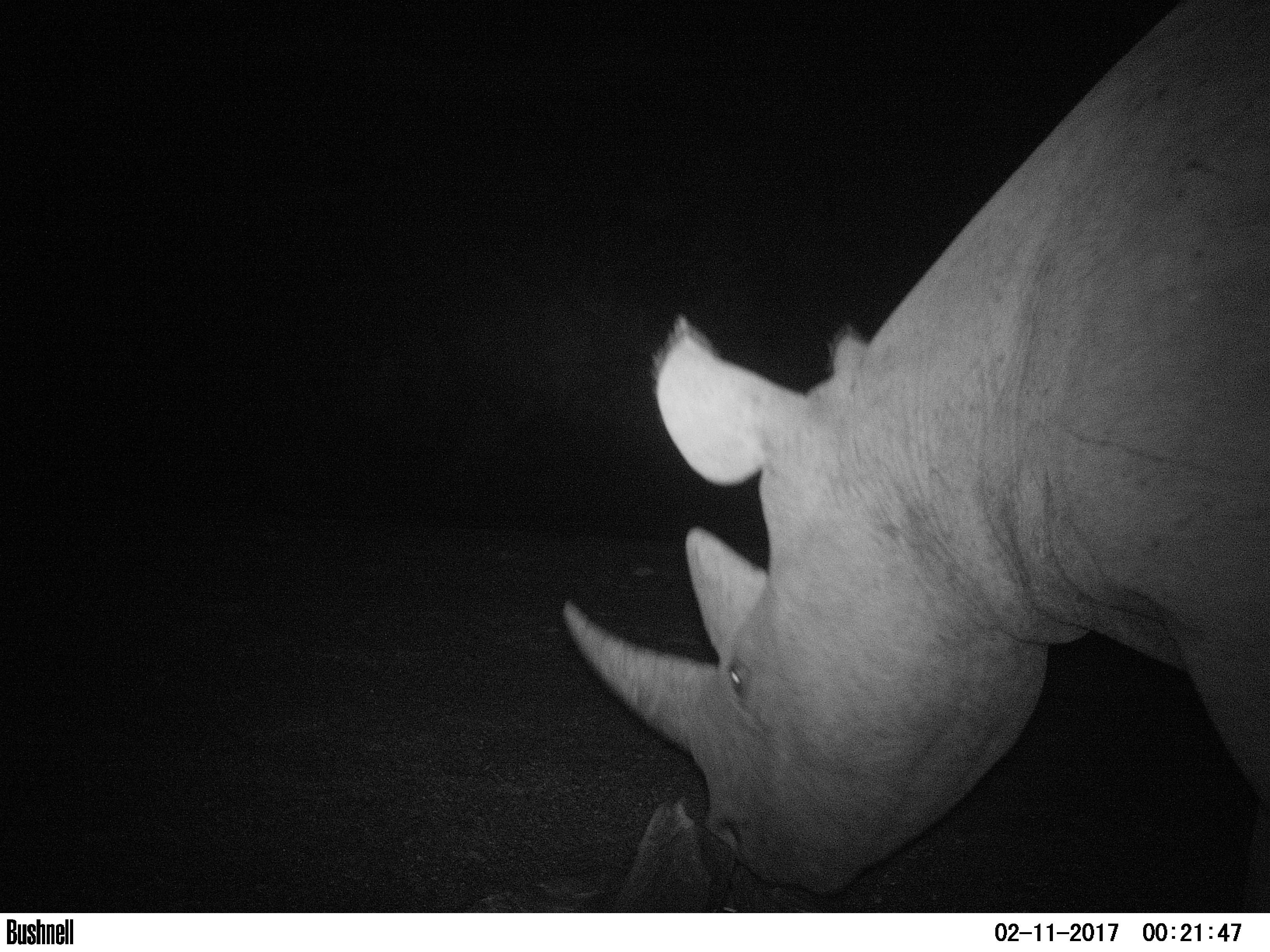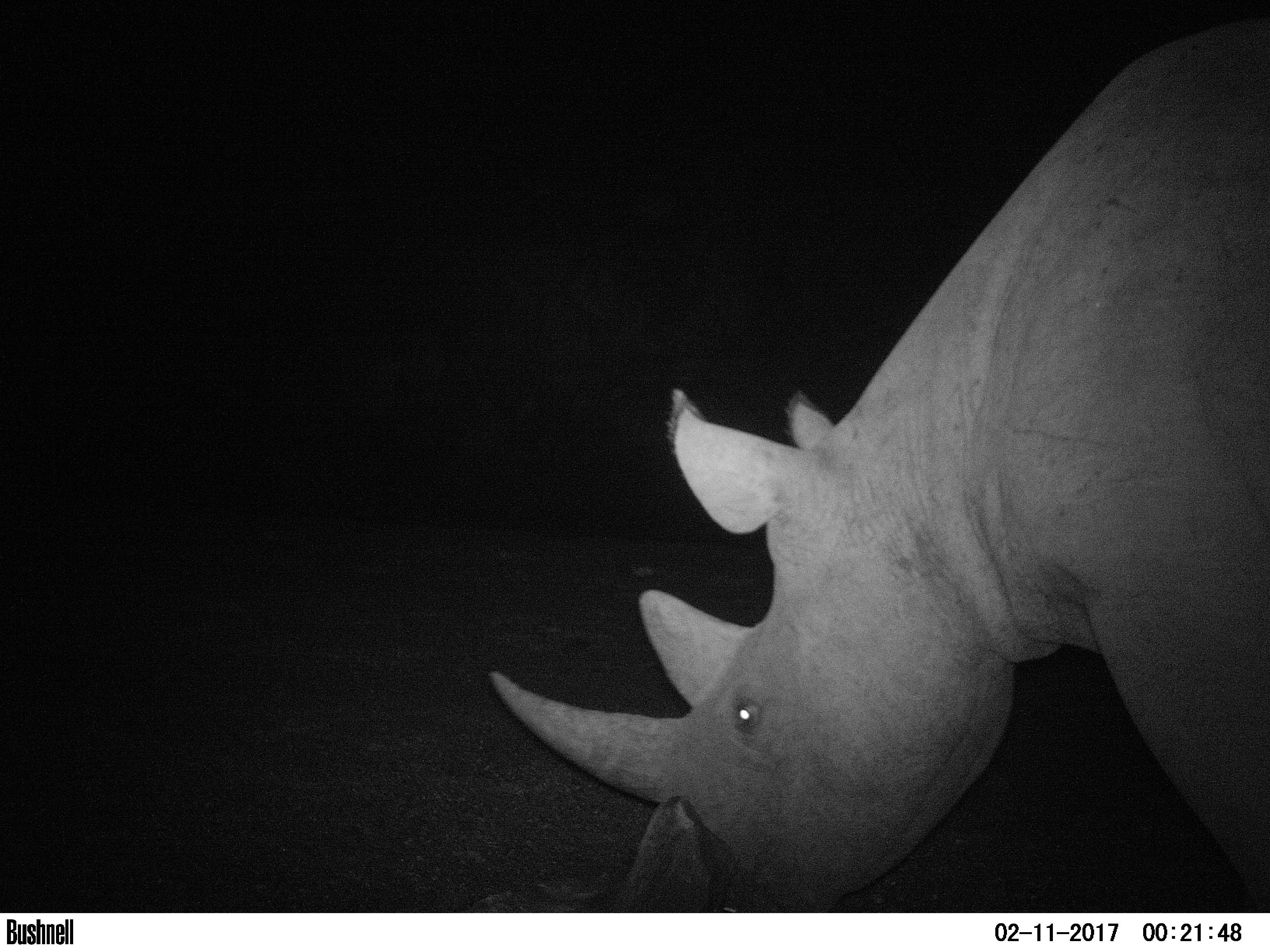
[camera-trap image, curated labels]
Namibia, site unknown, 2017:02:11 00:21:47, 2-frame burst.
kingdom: Animalia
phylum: Chordata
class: Mammalia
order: Perissodactyla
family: Rhinocerotidae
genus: Diceros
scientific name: Diceros bicornis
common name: black rhinoceros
Diceros bicornis (black rhinoceros).